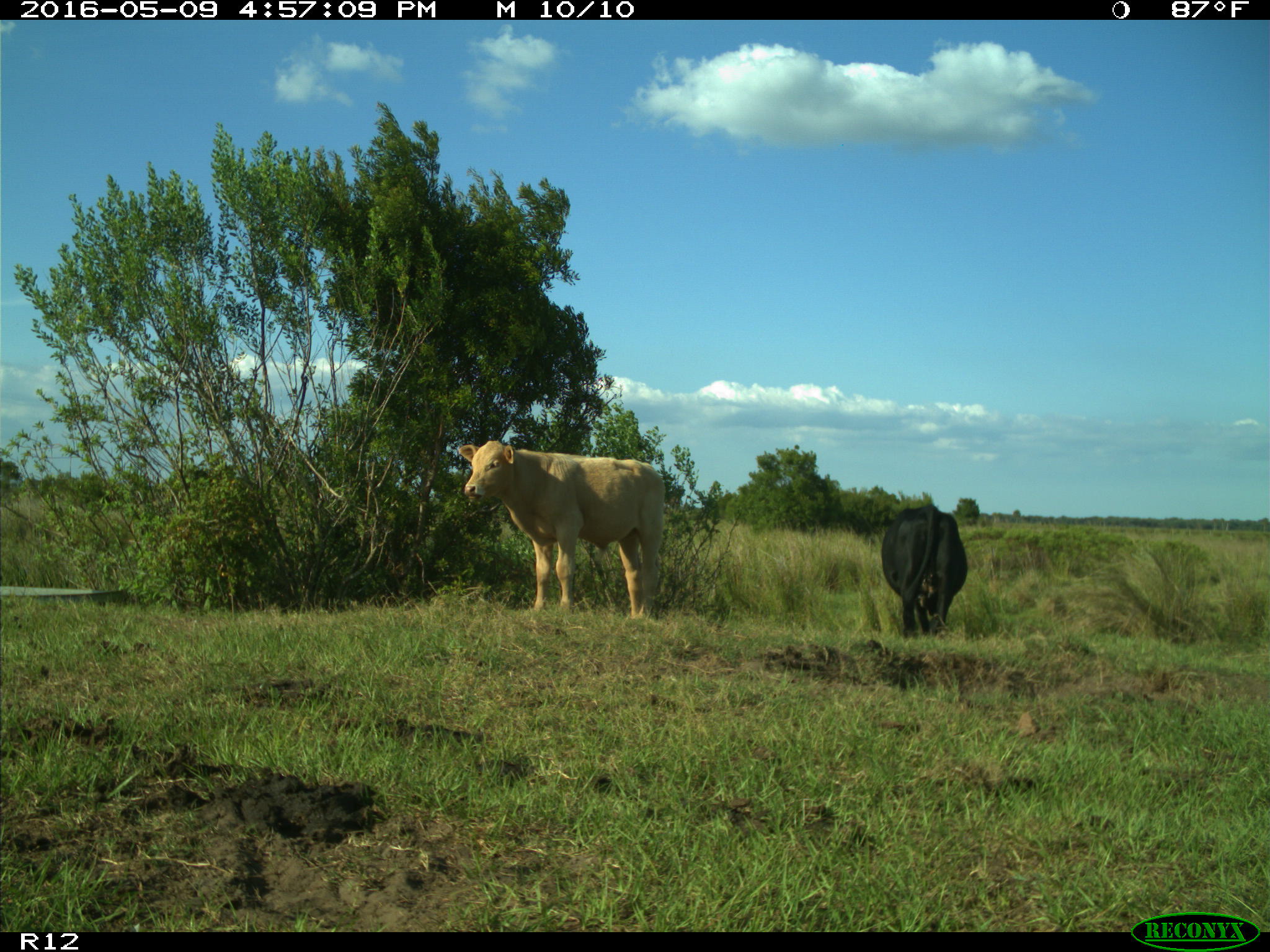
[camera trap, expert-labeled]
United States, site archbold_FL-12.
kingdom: Animalia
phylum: Chordata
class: Mammalia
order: Artiodactyla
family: Bovidae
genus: Bos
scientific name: Bos taurus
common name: domestic cow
Bos taurus (domestic cow).